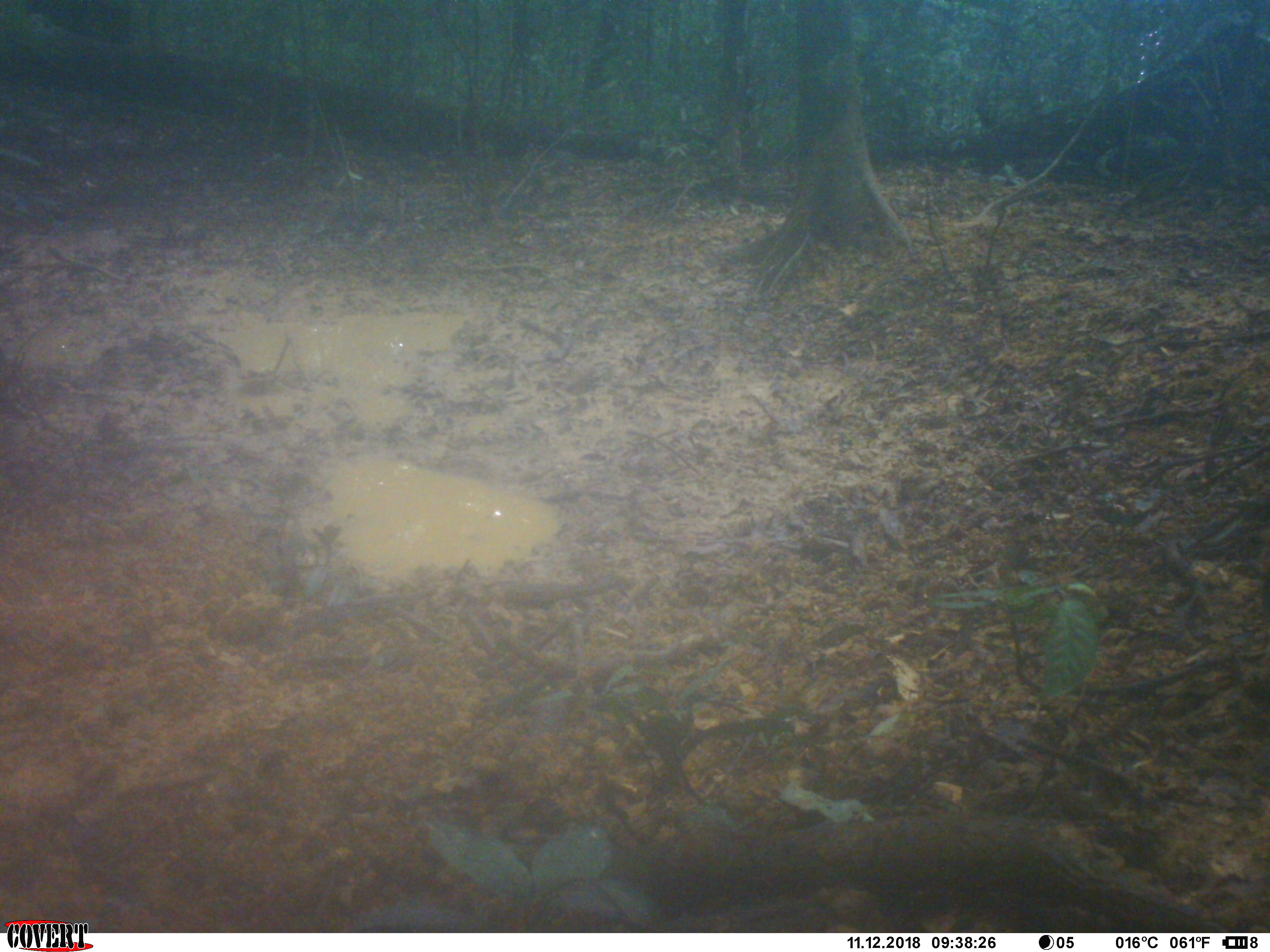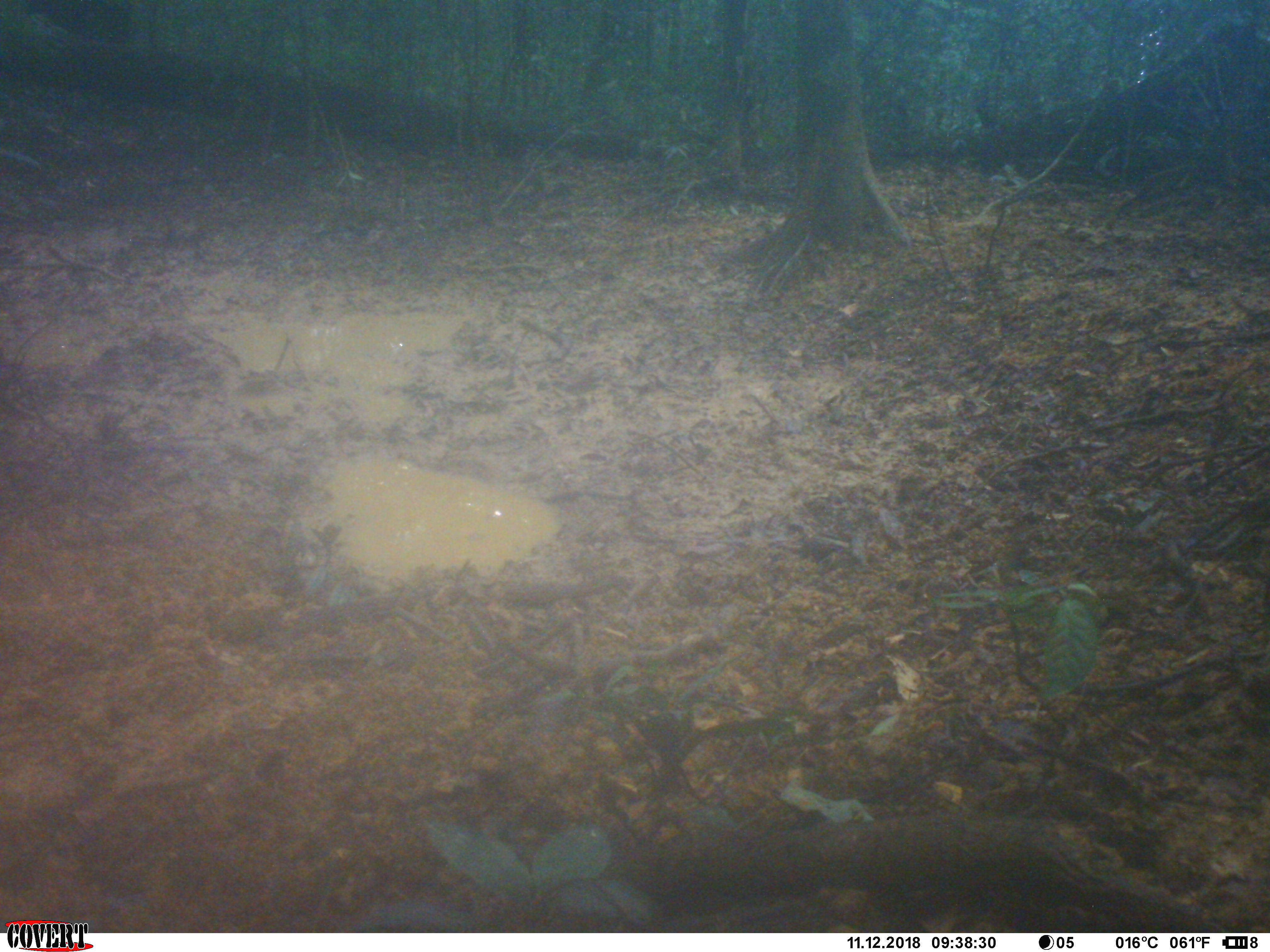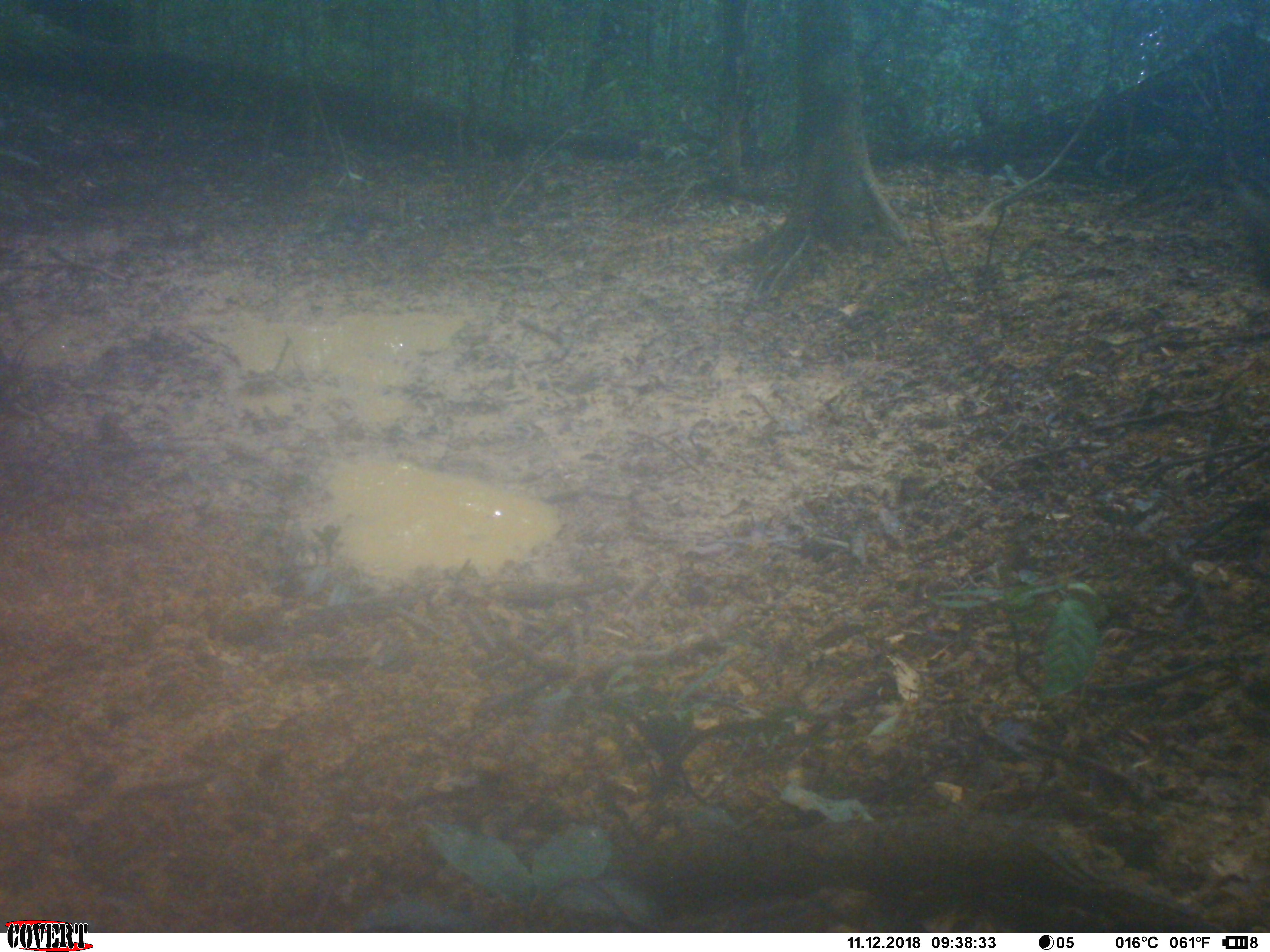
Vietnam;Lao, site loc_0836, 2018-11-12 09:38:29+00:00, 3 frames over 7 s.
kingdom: Animalia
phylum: Chordata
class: Mammalia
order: Artiodactyla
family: Suidae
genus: Sus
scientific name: Sus scrofa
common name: eurasian wild pig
Eurasian wild pig (Sus scrofa). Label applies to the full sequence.